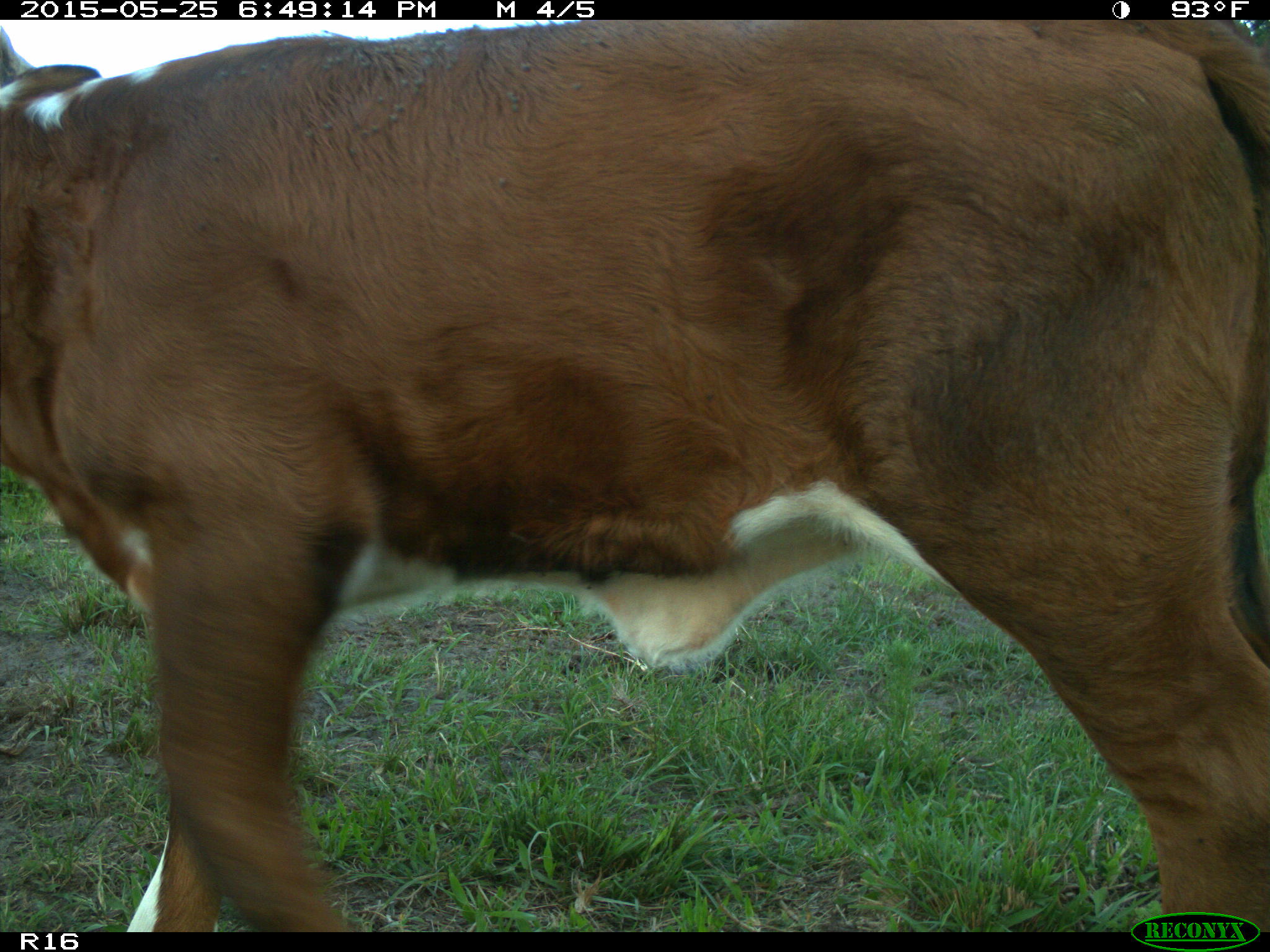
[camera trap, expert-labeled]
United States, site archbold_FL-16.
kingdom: Animalia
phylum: Chordata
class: Mammalia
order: Artiodactyla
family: Bovidae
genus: Bos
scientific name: Bos taurus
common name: domestic cow